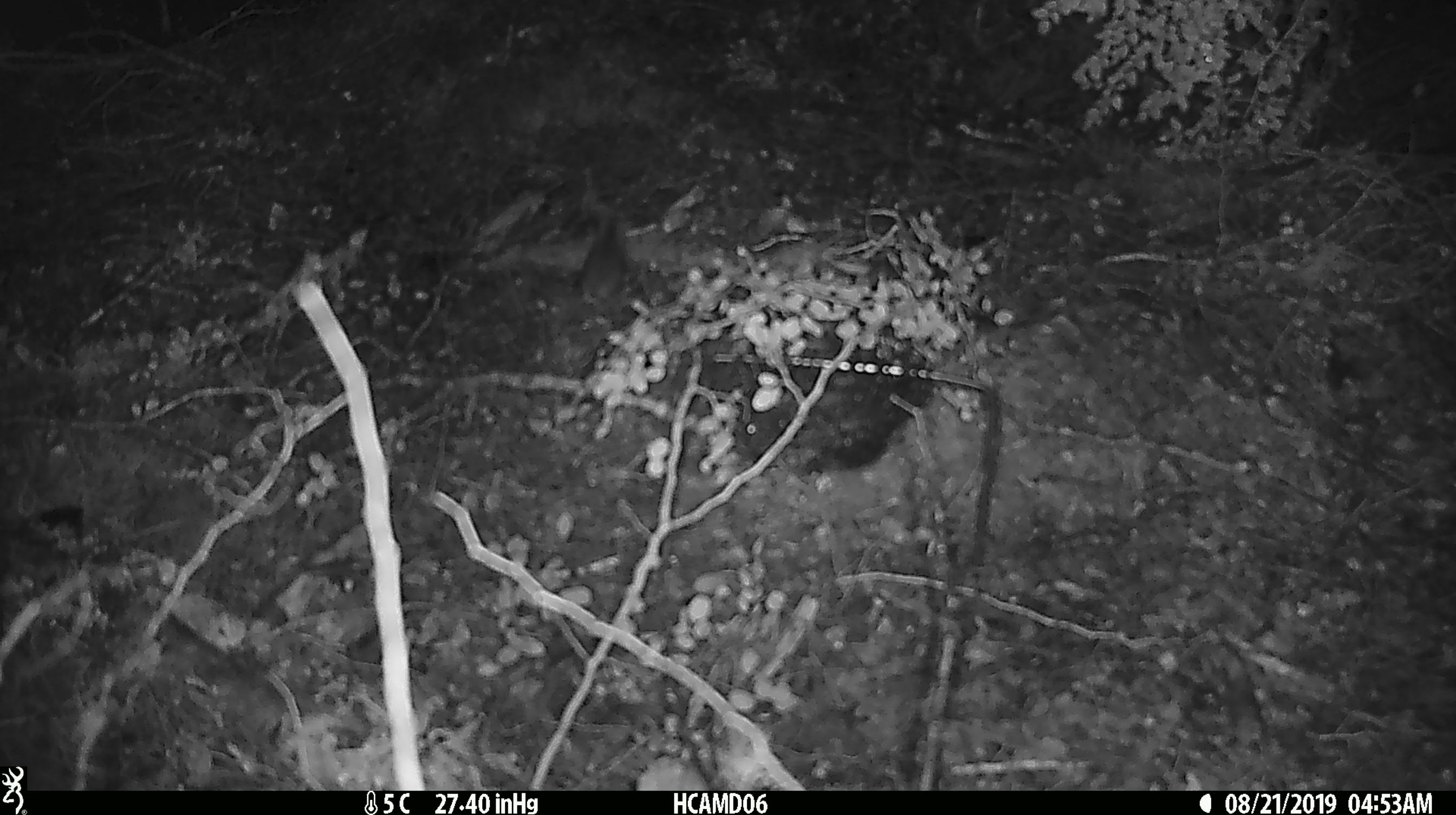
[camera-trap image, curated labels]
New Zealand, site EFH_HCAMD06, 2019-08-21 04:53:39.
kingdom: Animalia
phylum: Chordata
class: Mammalia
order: Rodentia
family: Muridae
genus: Mus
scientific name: Mus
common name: mouse